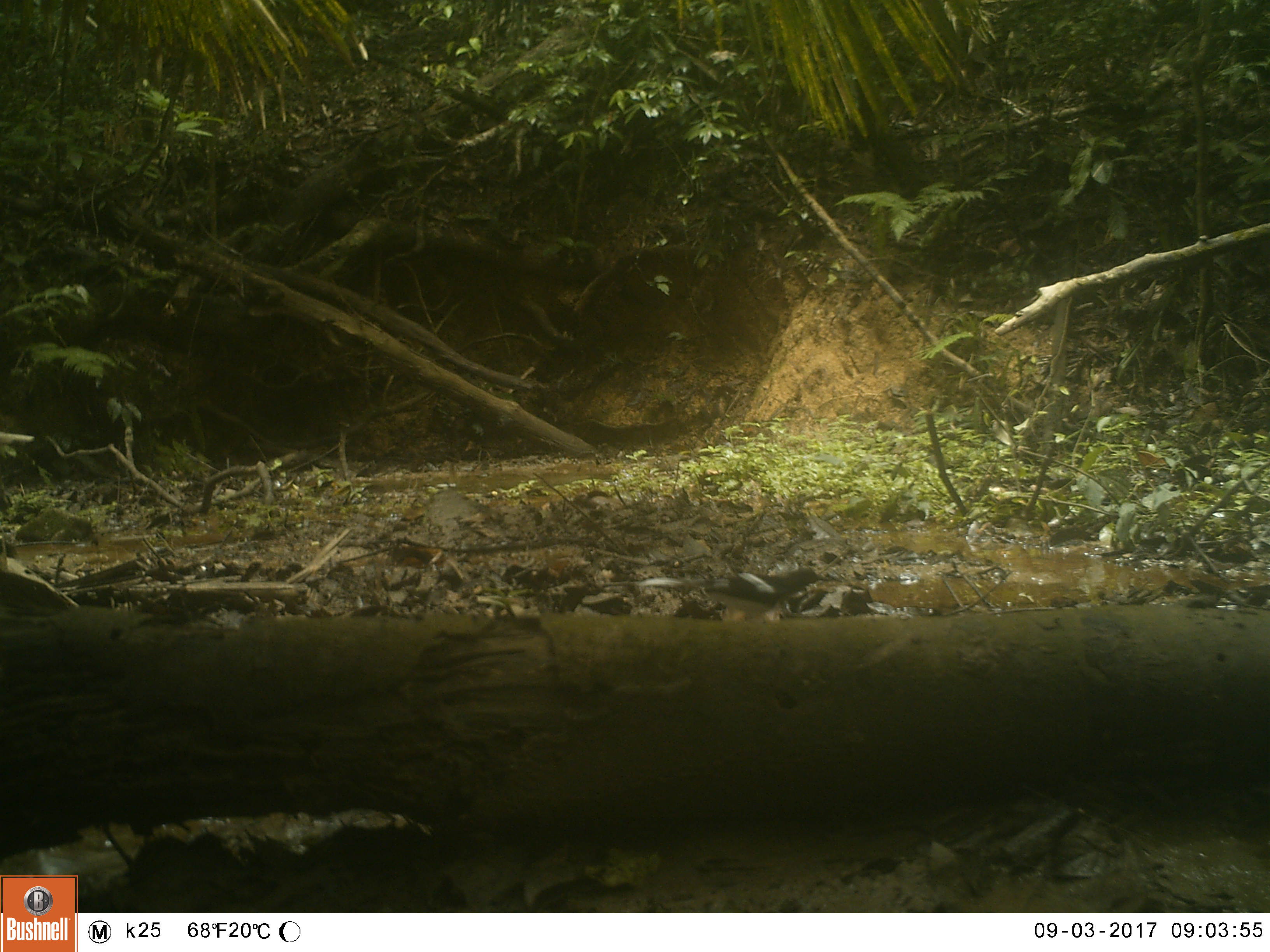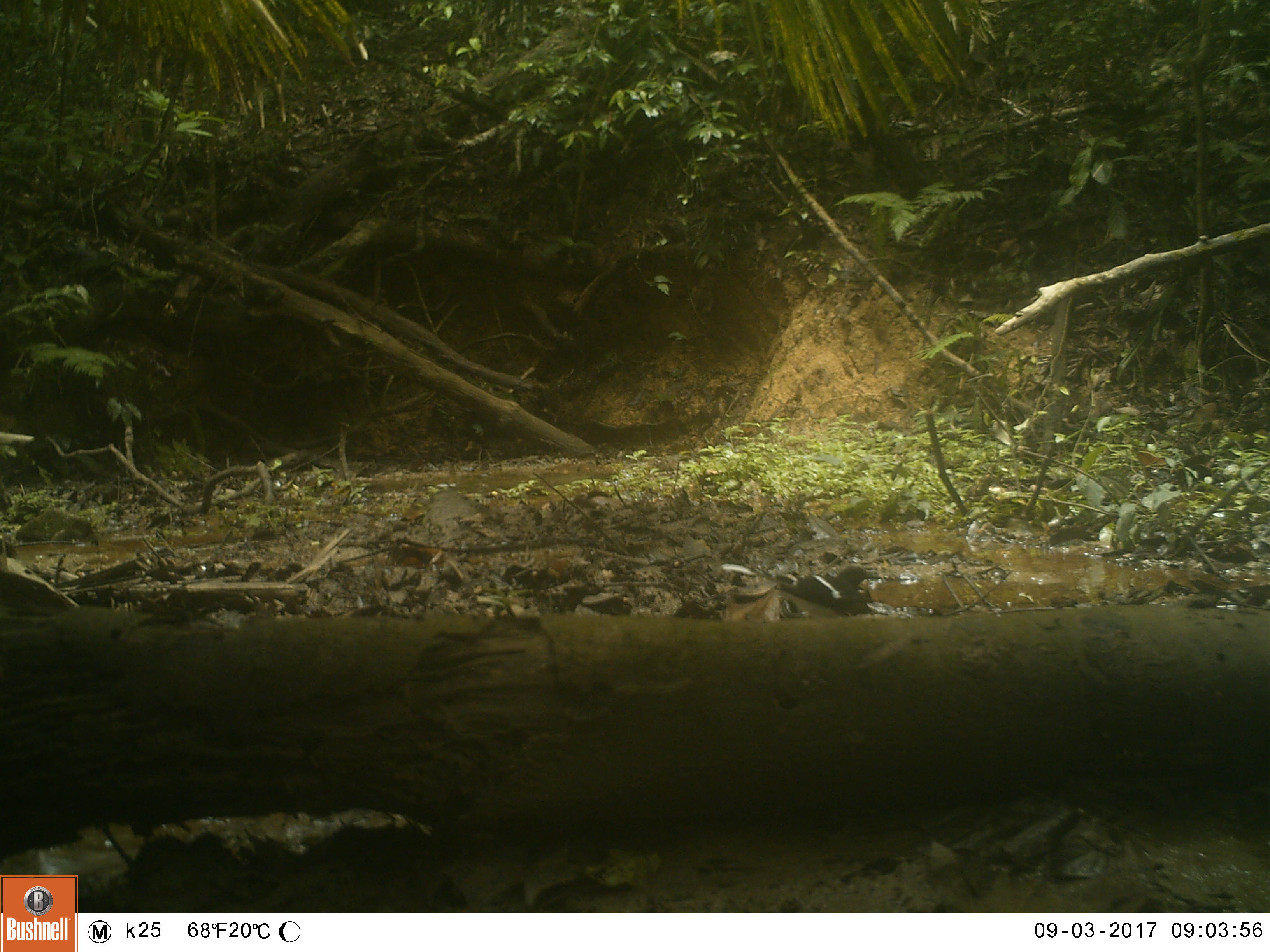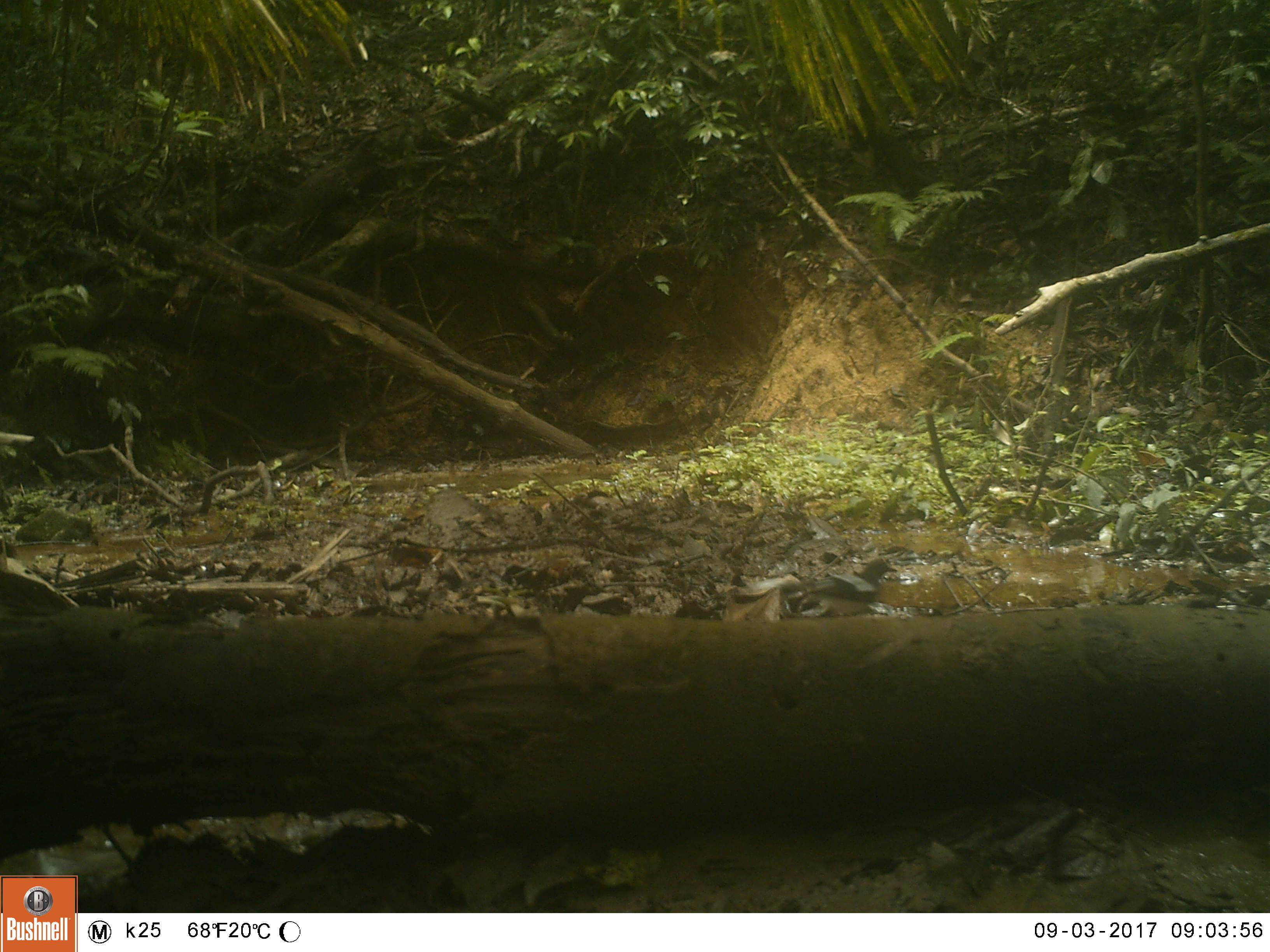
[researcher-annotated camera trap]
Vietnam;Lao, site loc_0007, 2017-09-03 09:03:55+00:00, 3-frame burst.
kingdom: Animalia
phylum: Chordata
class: Aves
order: Passeriformes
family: Muscicapidae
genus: Enicurus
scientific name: Enicurus leschenaulti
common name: white-crowned forktail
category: white crowned forktail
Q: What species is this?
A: White crowned forktail (white-crowned forktail) (Enicurus leschenaulti).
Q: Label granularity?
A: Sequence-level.